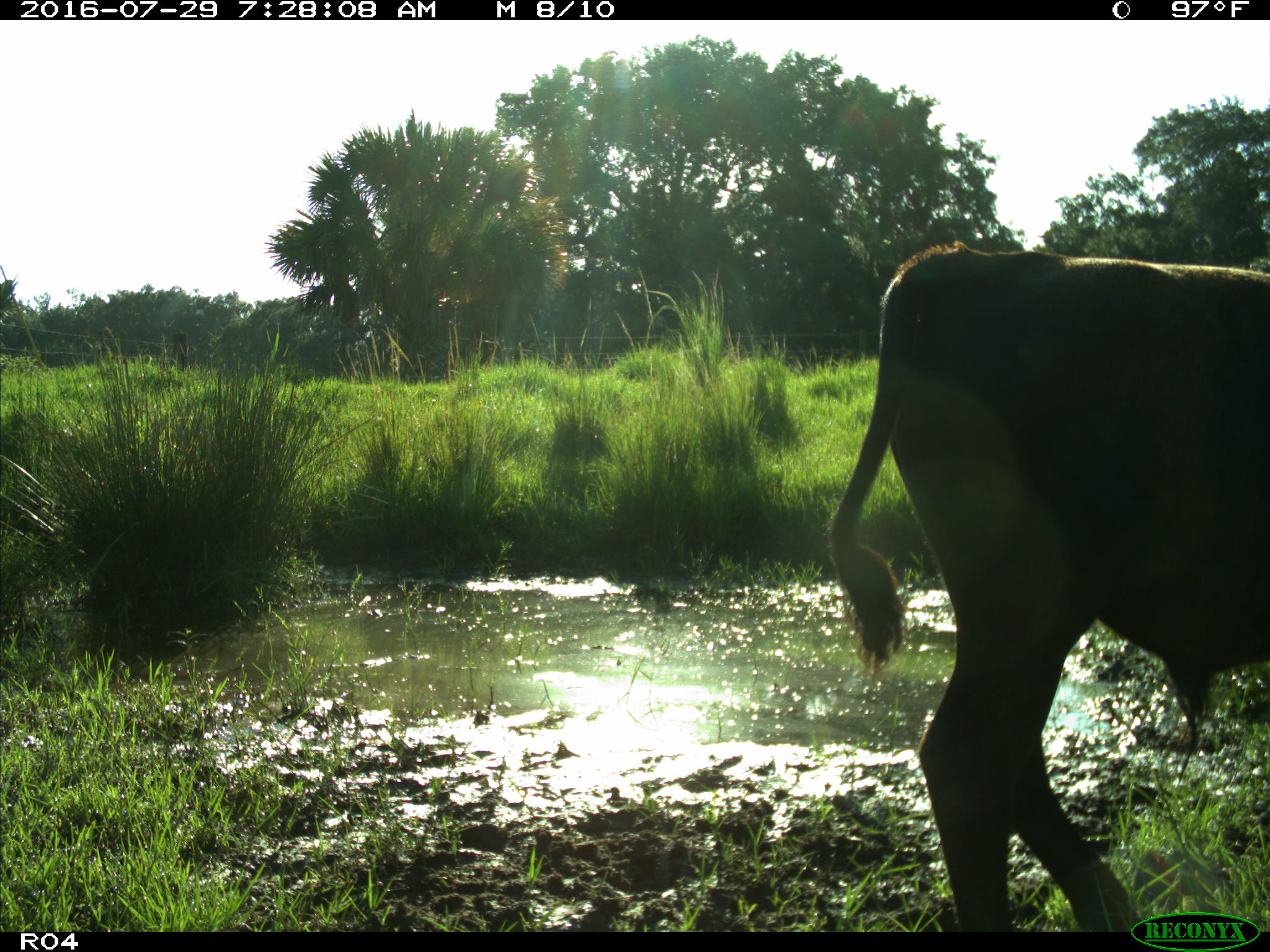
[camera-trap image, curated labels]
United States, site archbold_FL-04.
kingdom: Animalia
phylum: Chordata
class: Mammalia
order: Artiodactyla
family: Bovidae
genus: Bos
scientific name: Bos taurus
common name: domestic cow